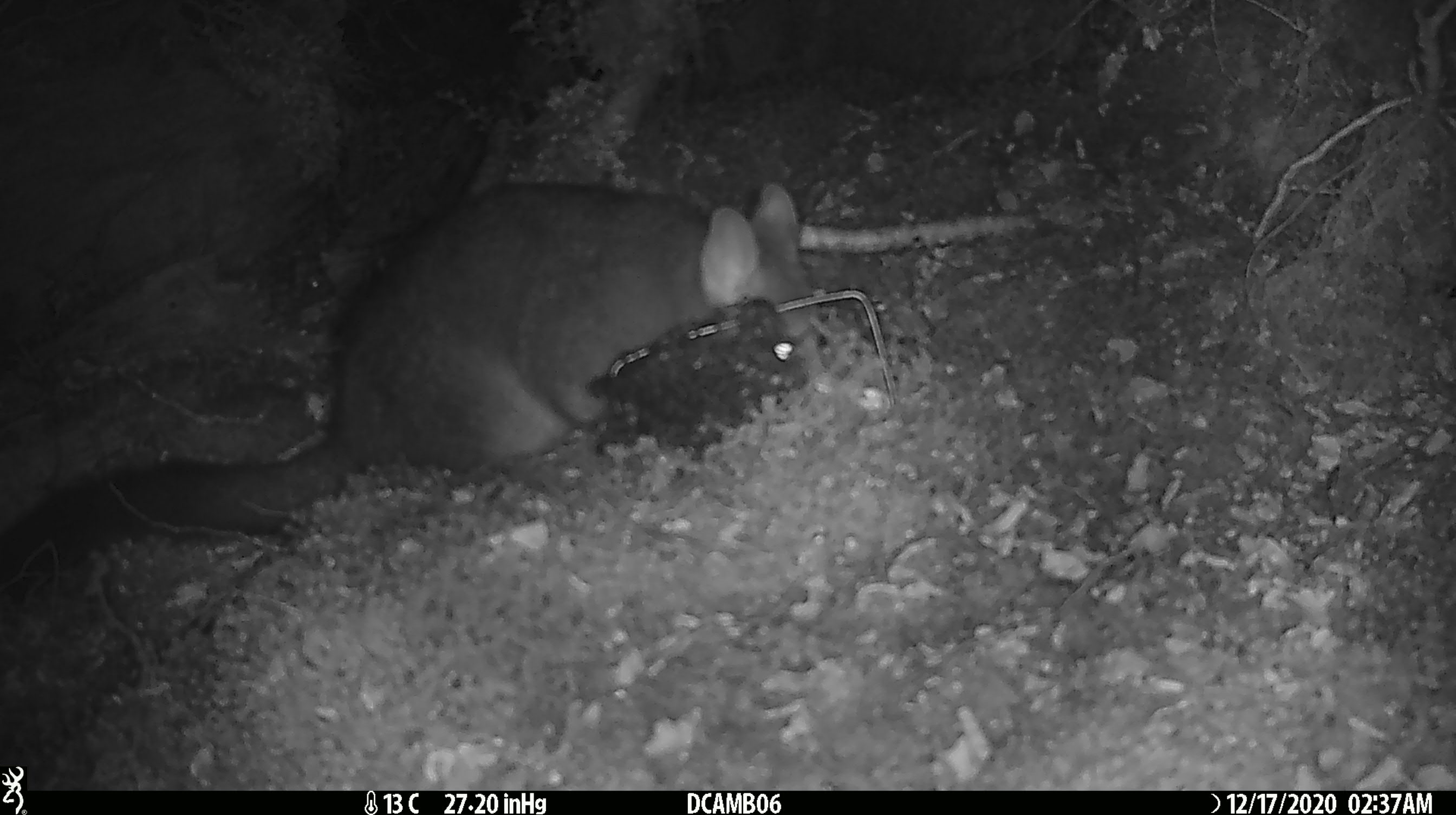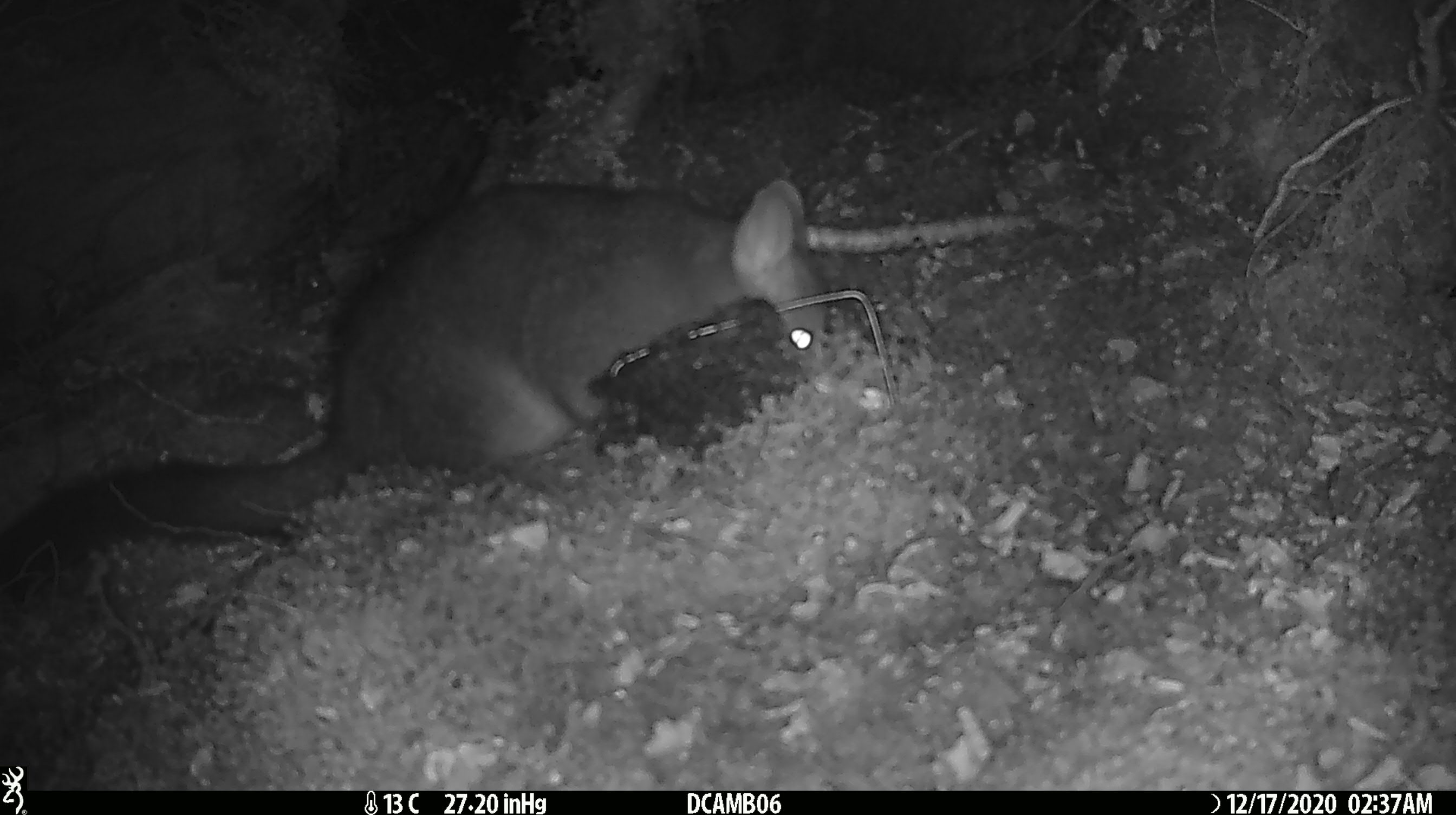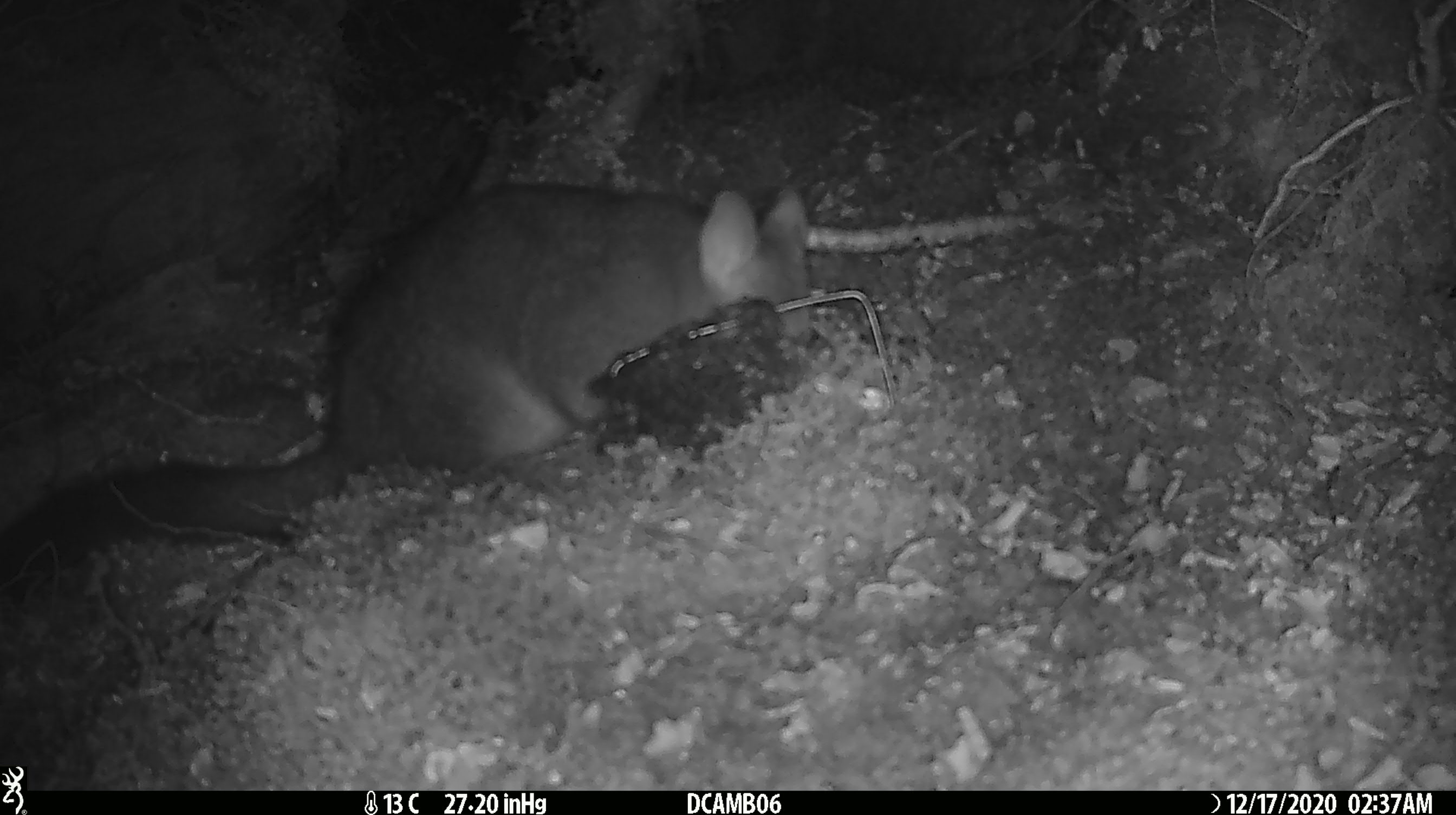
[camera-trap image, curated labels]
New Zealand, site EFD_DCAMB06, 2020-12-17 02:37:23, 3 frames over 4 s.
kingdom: Animalia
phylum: Chordata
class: Mammalia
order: Diprotodontia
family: Phalangeridae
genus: Trichosurus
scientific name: Trichosurus vulpecula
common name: common brushtail possum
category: possum